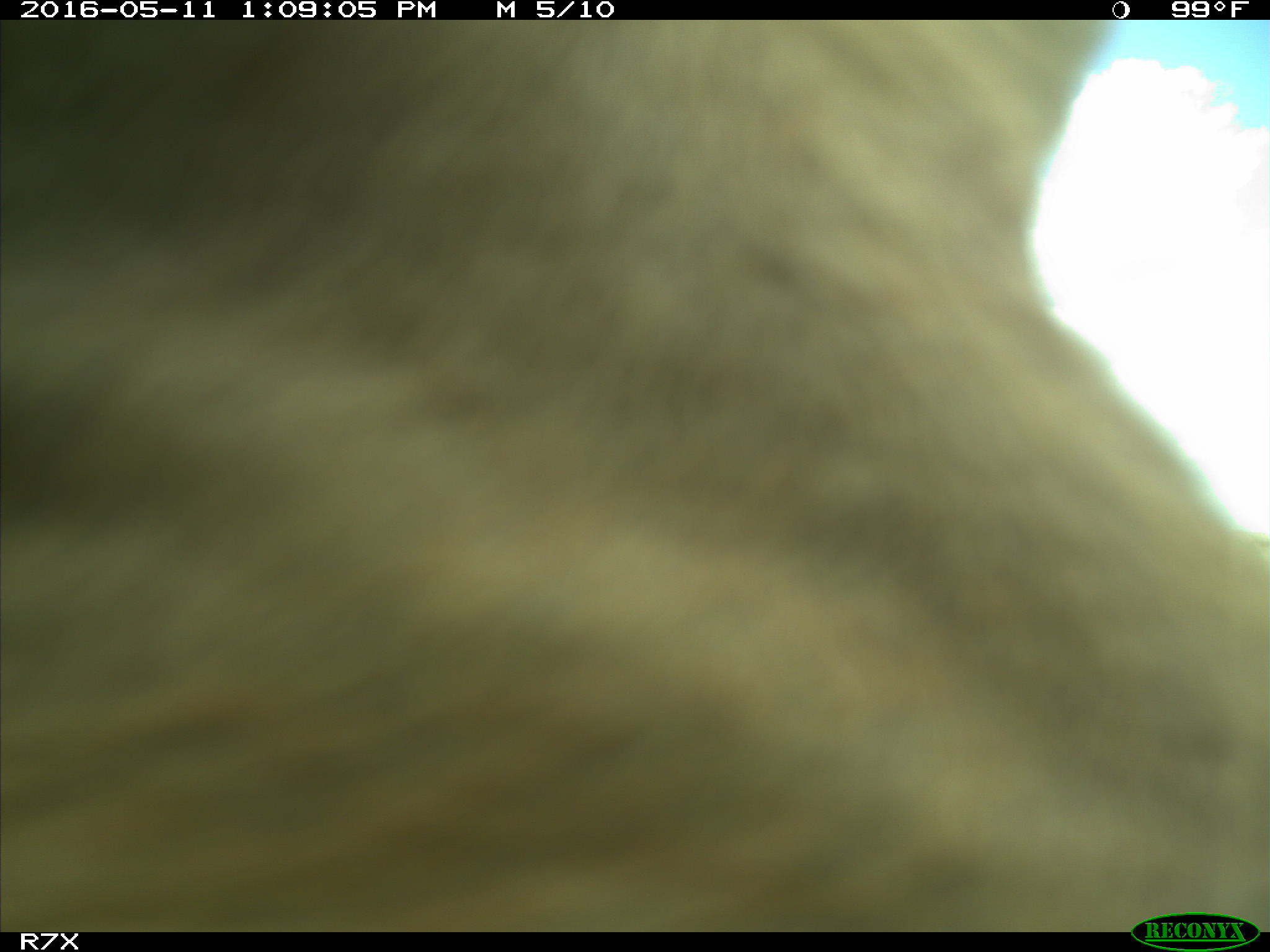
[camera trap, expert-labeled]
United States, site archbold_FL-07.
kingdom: Animalia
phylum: Chordata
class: Mammalia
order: Artiodactyla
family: Bovidae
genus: Bos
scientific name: Bos taurus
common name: domestic cow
Bos taurus (domestic cow).